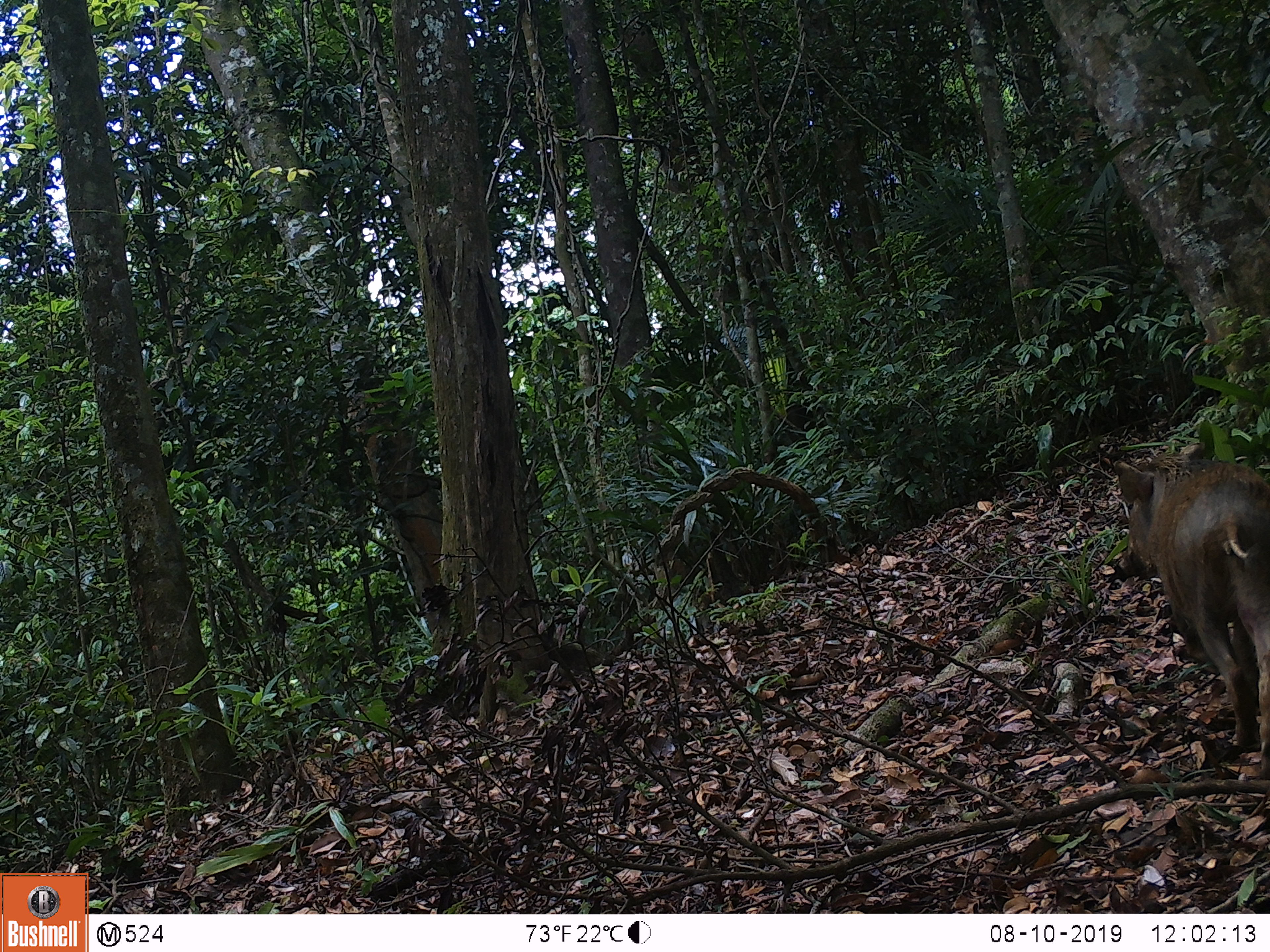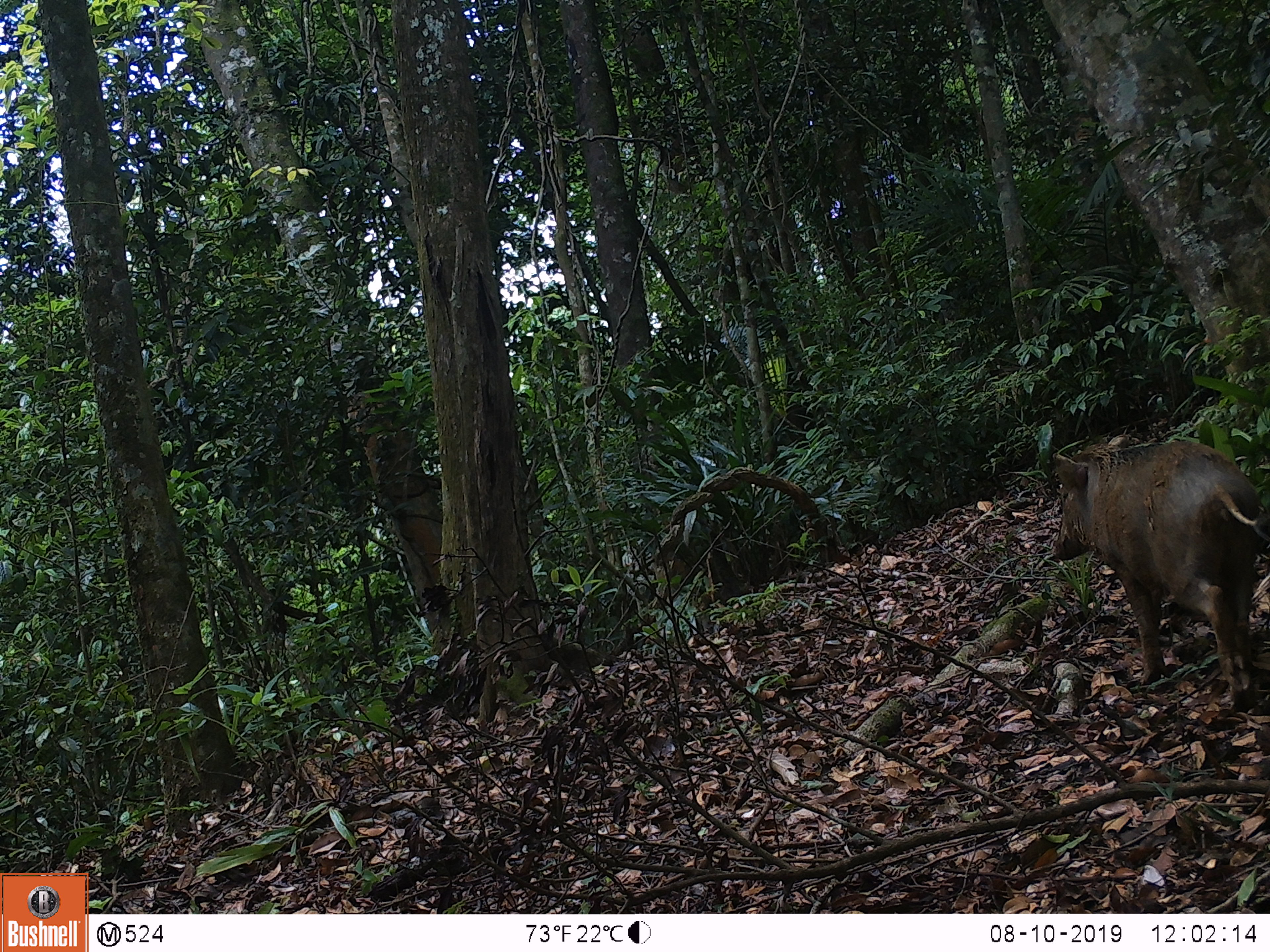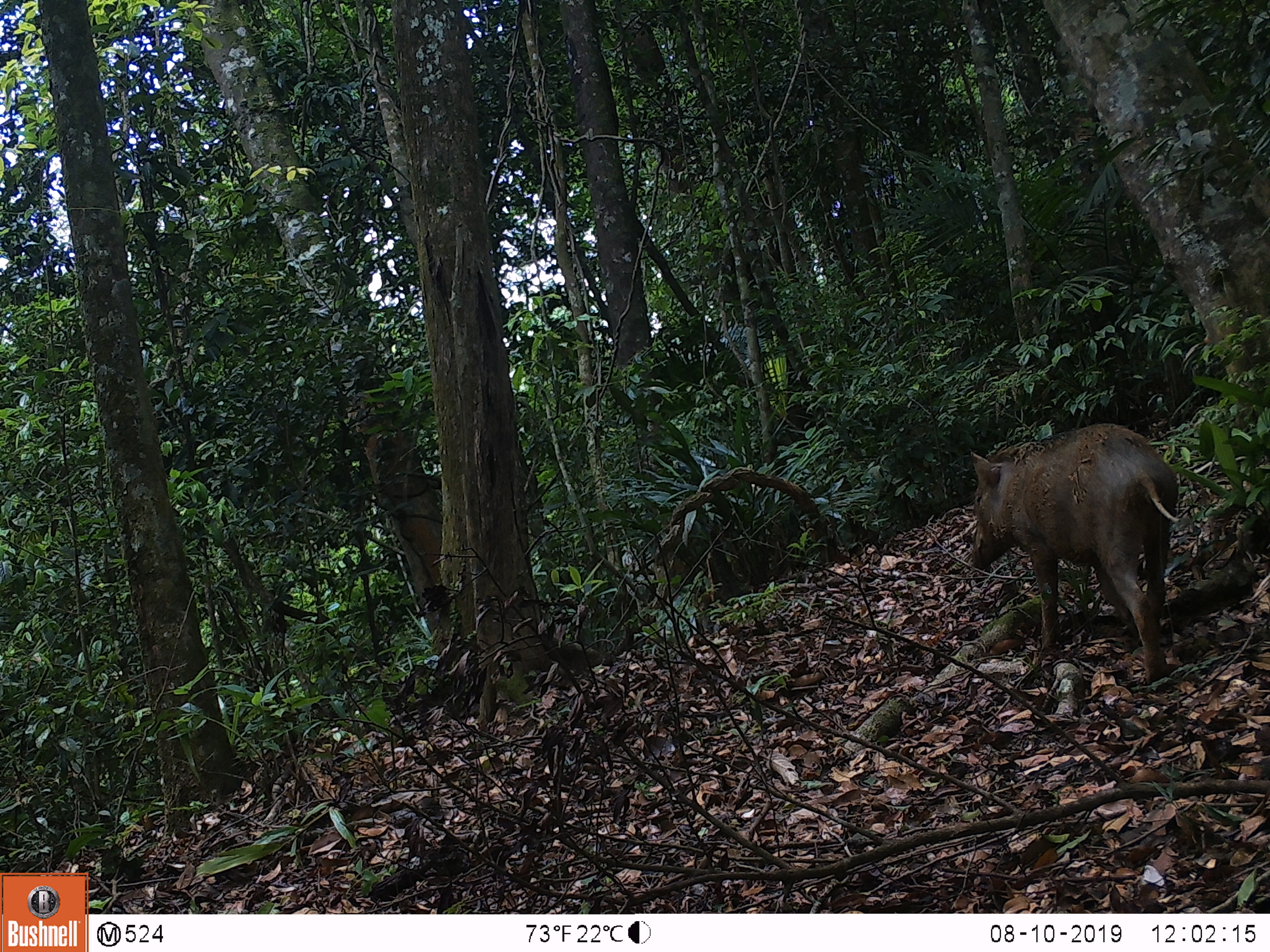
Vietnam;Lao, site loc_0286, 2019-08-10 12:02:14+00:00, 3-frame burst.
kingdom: Animalia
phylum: Chordata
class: Mammalia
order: Artiodactyla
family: Suidae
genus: Sus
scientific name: Sus scrofa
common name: eurasian wild pig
Eurasian wild pig (Sus scrofa). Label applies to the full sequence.